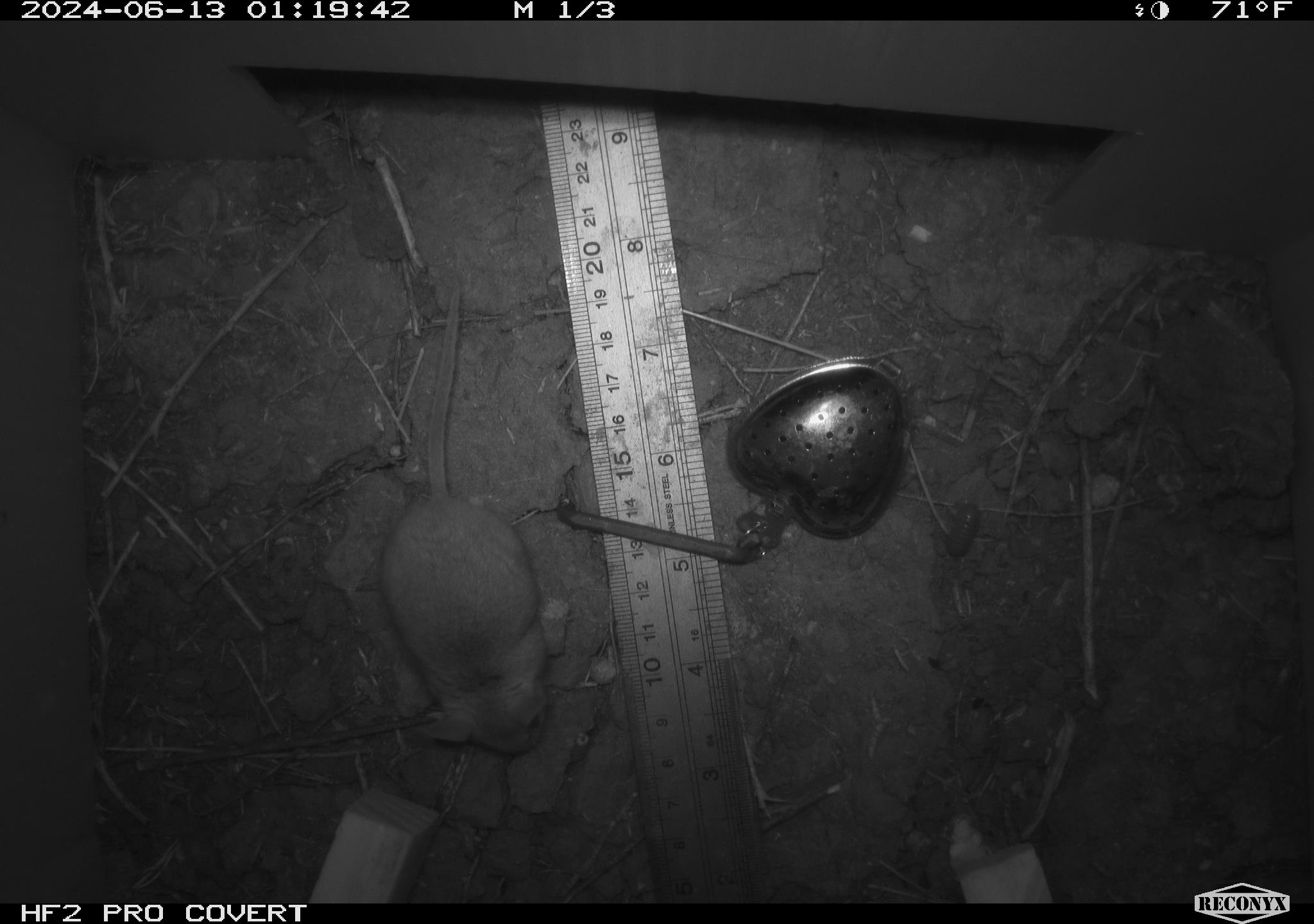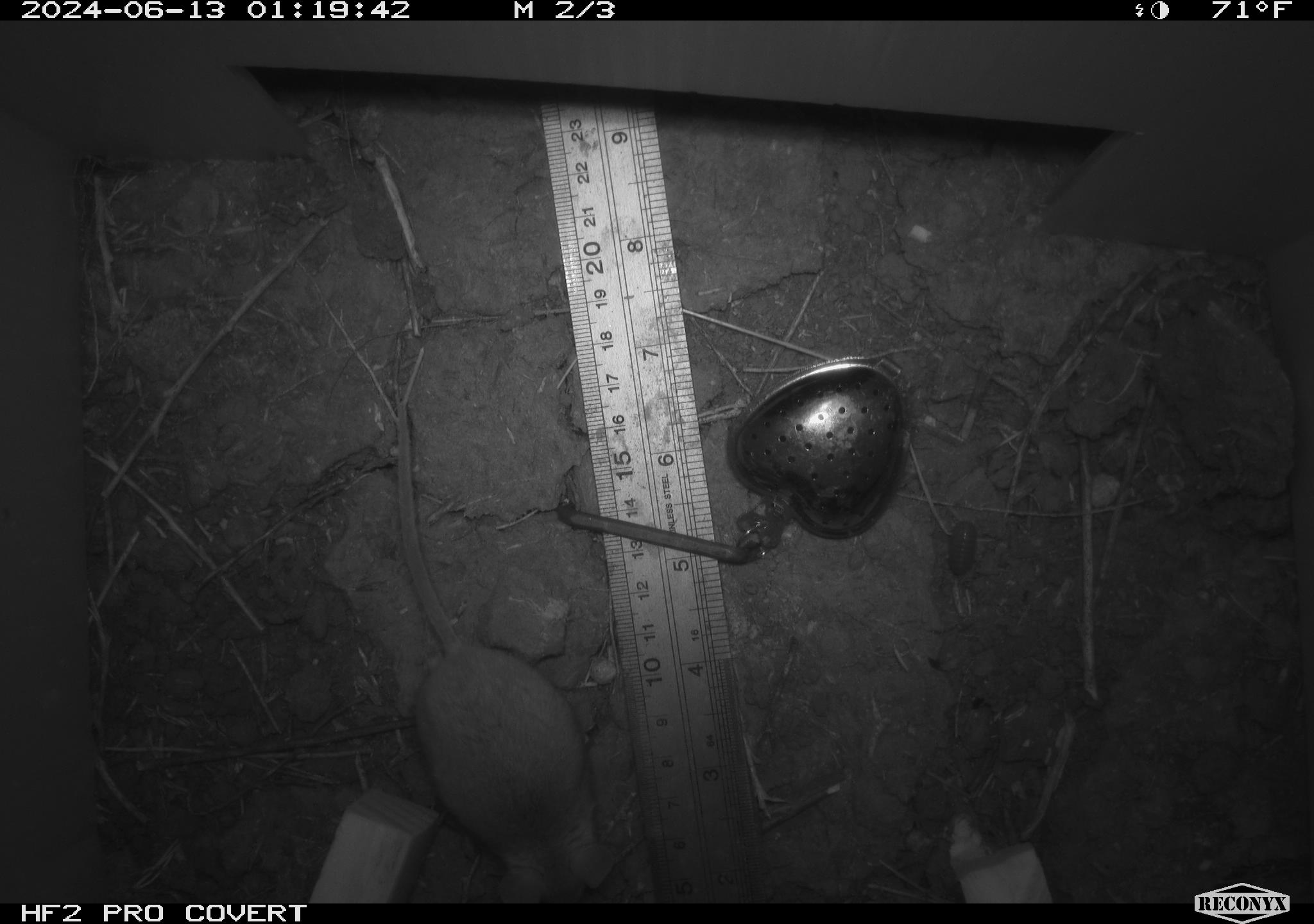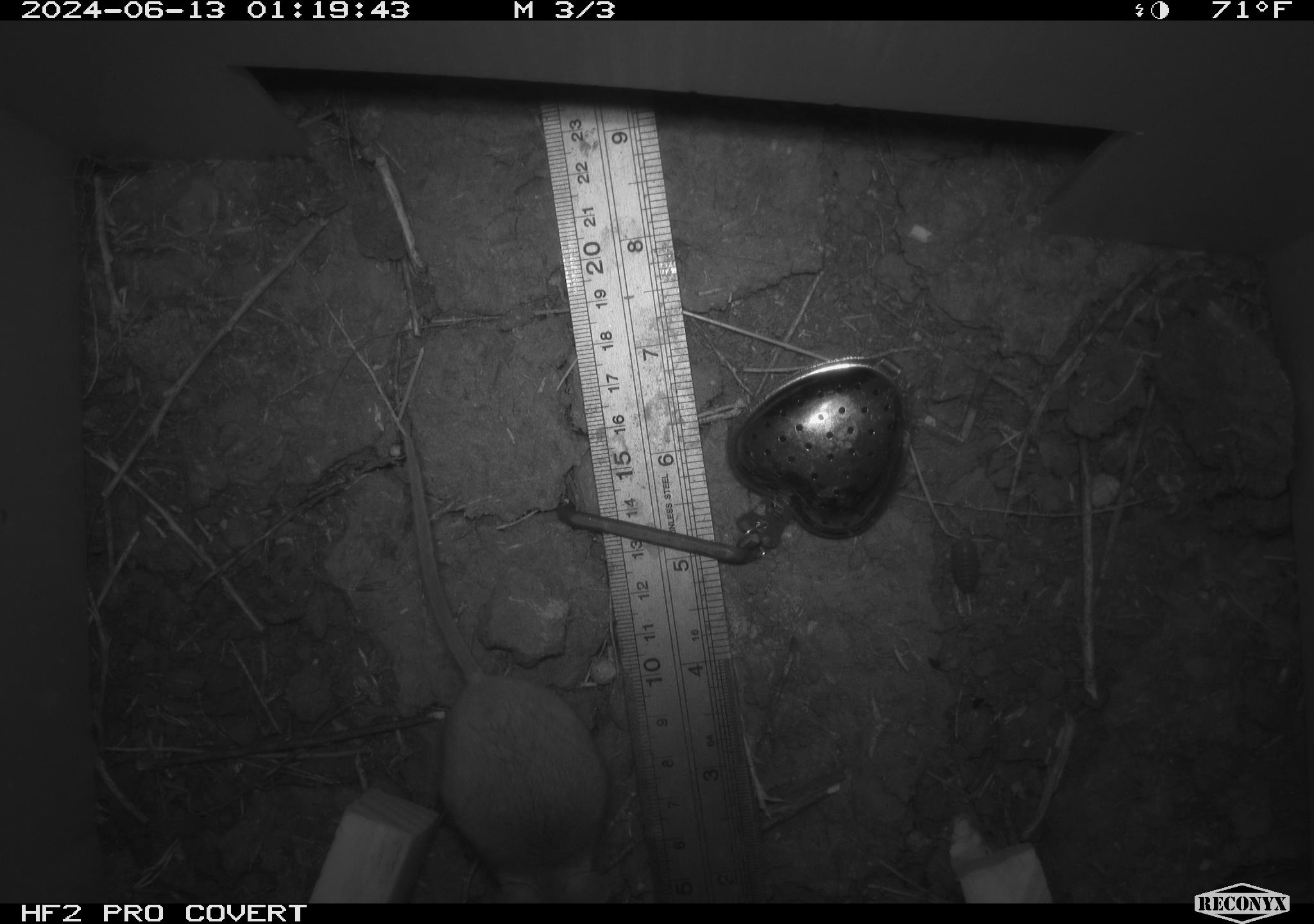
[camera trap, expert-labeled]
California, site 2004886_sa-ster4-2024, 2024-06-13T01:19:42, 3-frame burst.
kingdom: Animalia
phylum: Chordata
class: Mammalia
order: Rodentia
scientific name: Rodentia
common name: mouse species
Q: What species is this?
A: Mouse species (Rodentia).